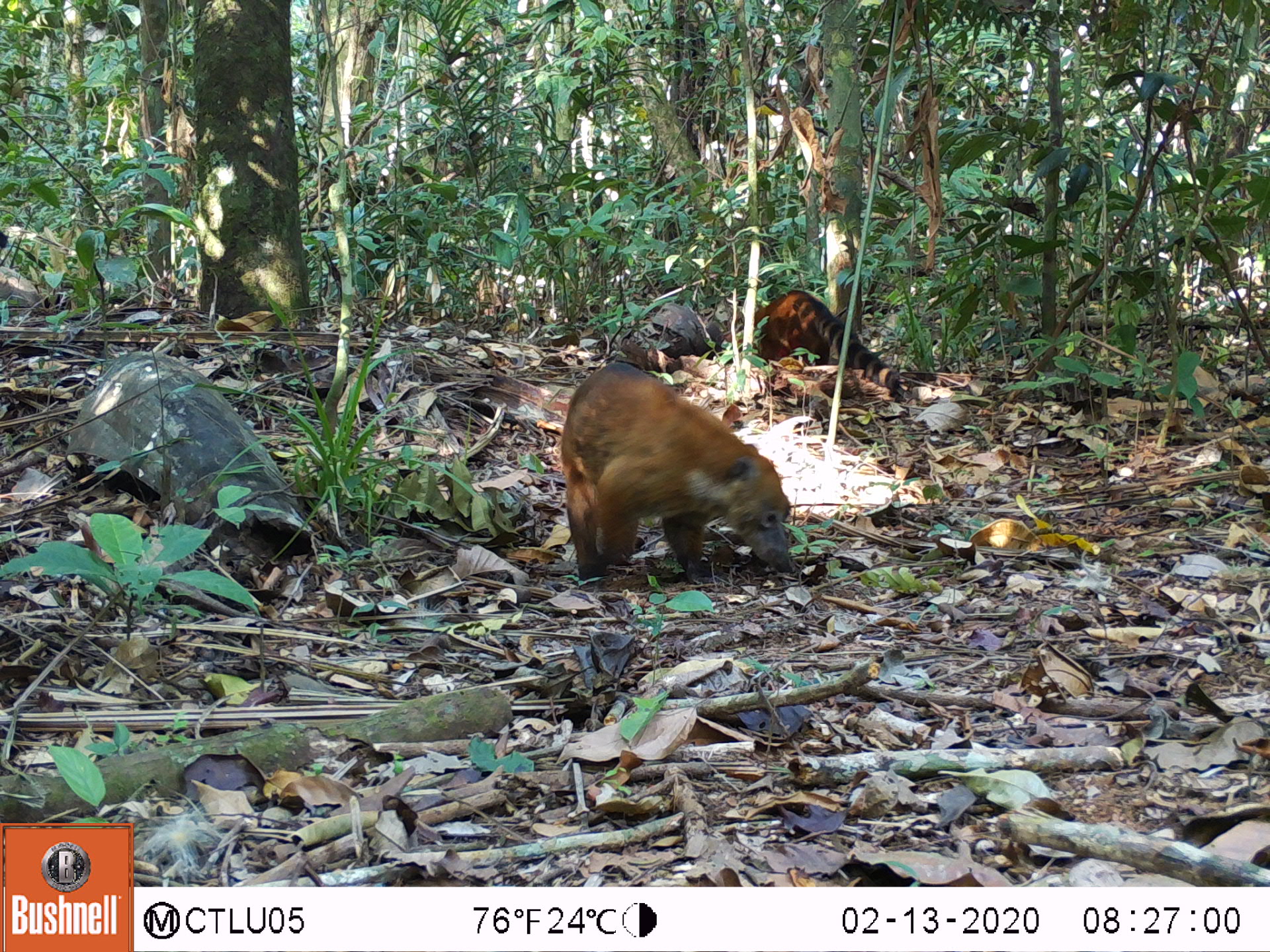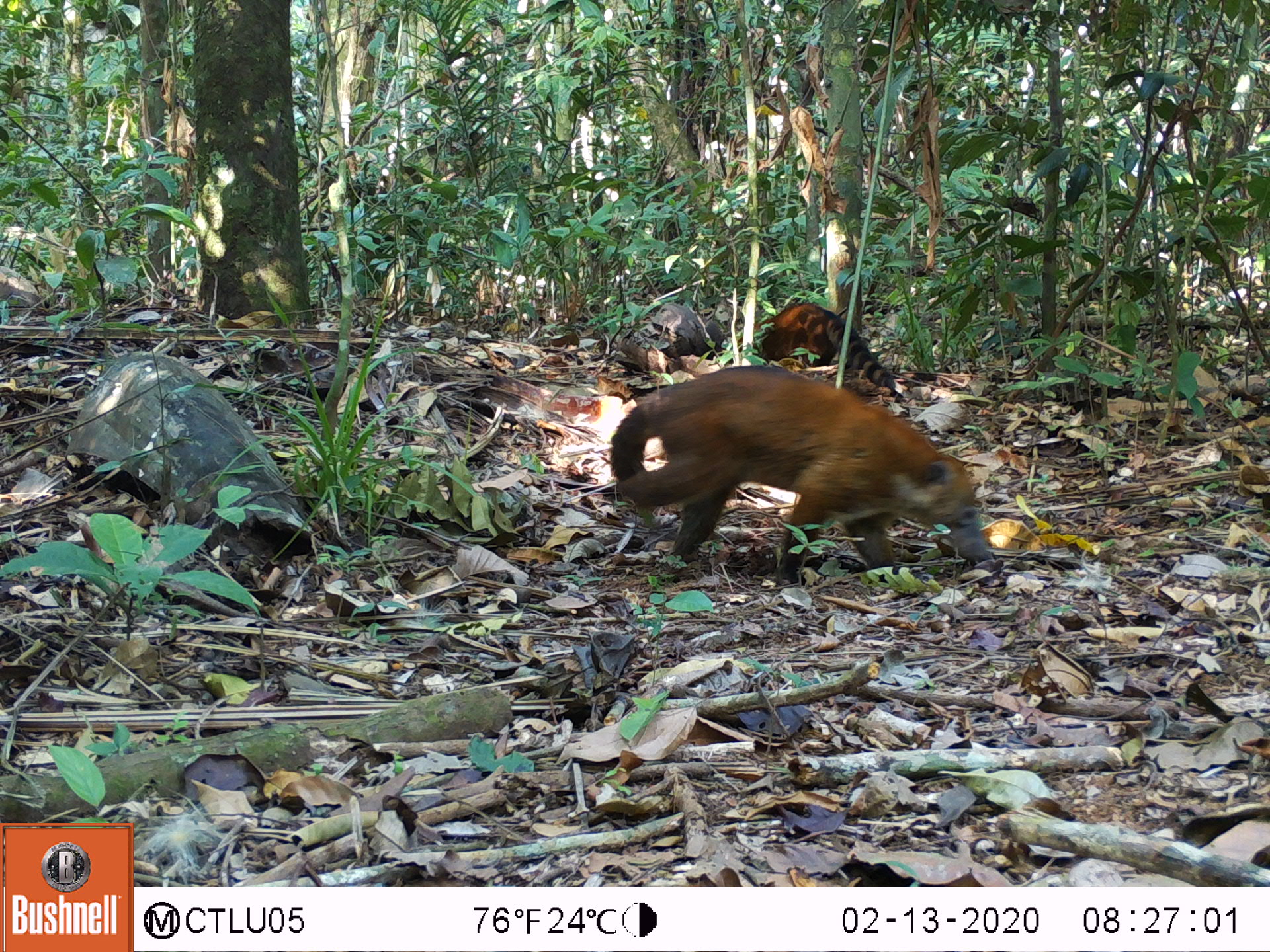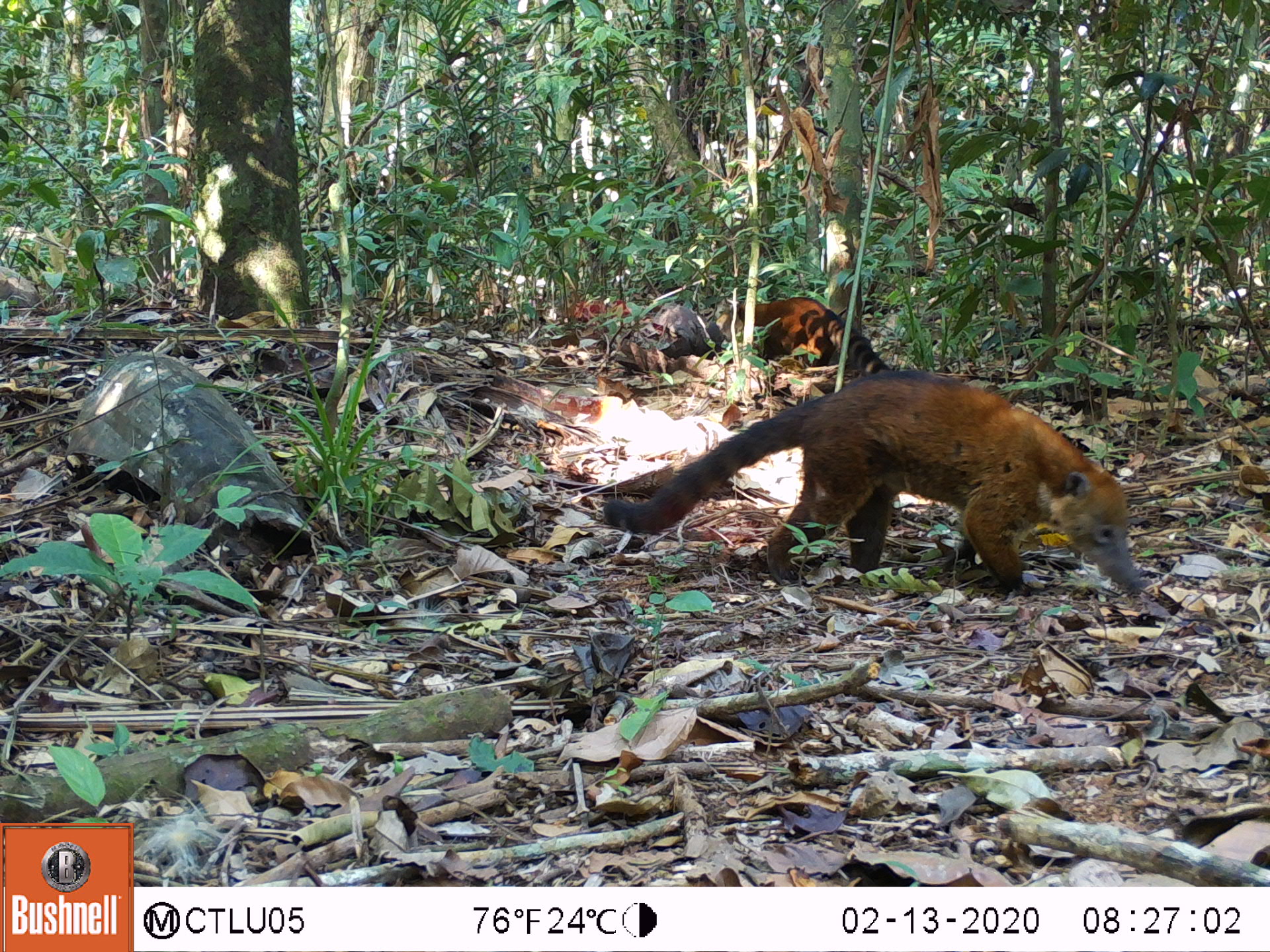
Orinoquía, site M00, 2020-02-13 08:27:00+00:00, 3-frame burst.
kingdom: Animalia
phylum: Chordata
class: Mammalia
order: Carnivora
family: Procyonidae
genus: Nasua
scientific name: Nasua nasua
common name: south american coati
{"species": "south american coati (Nasua nasua)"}